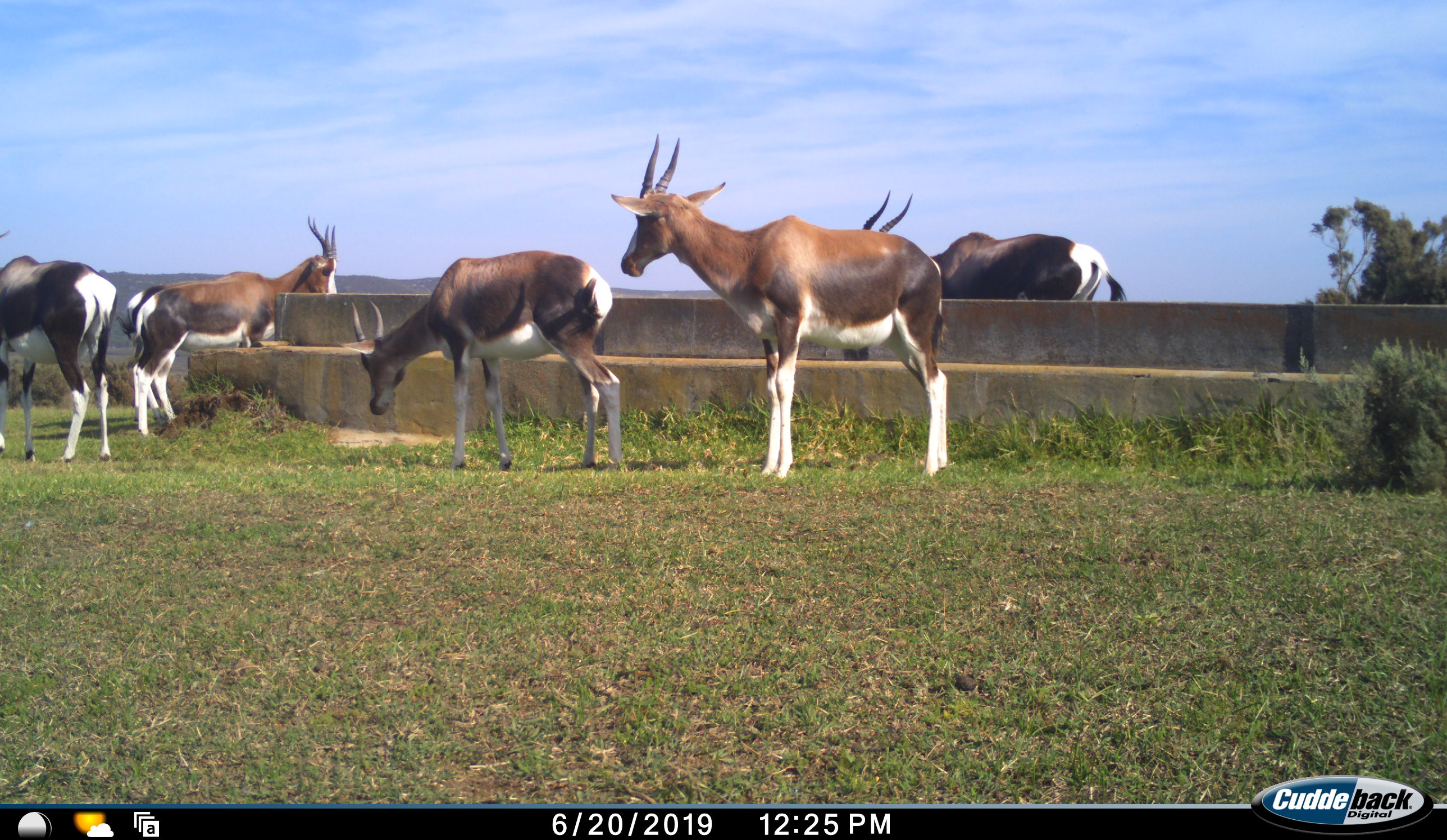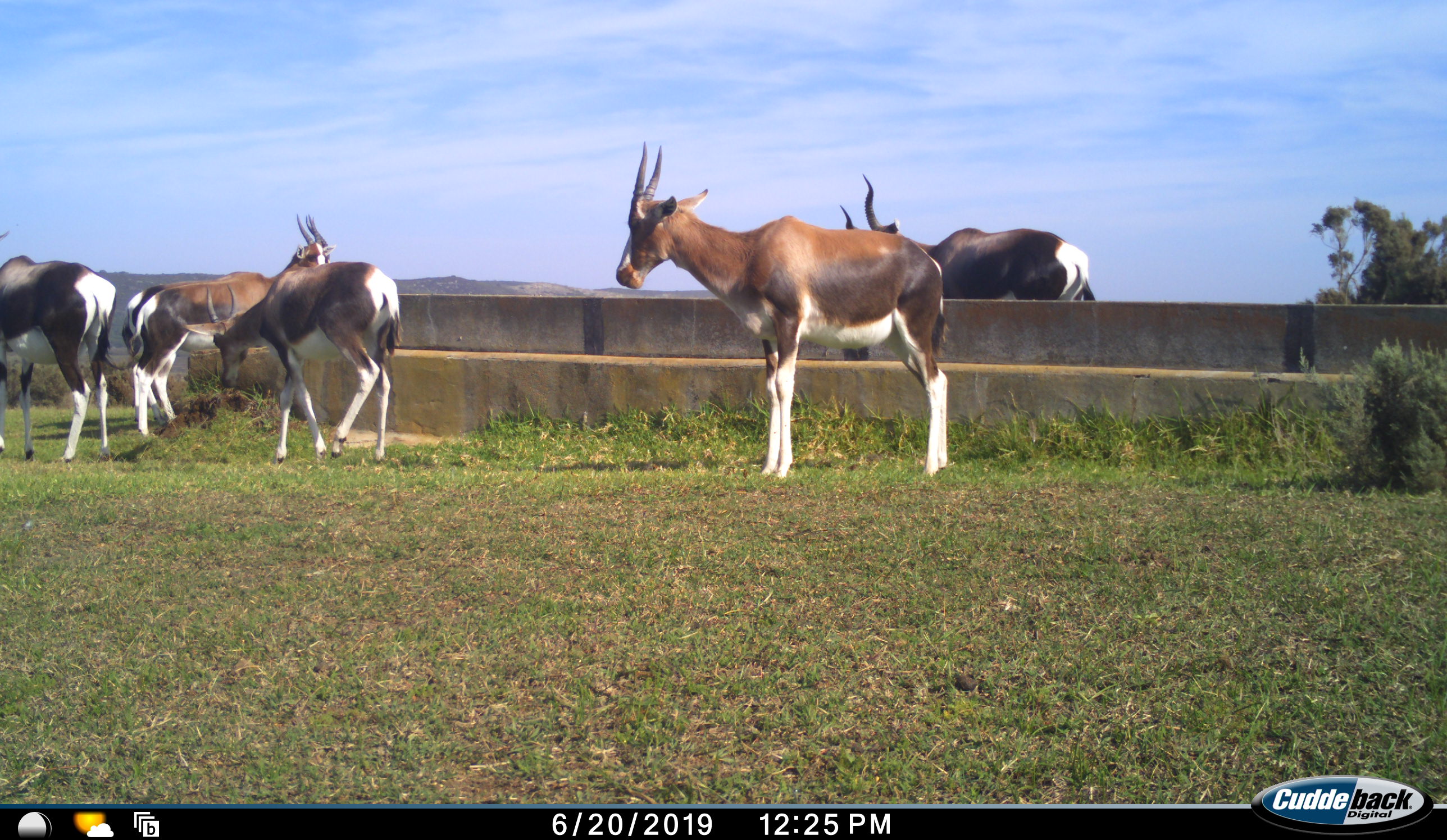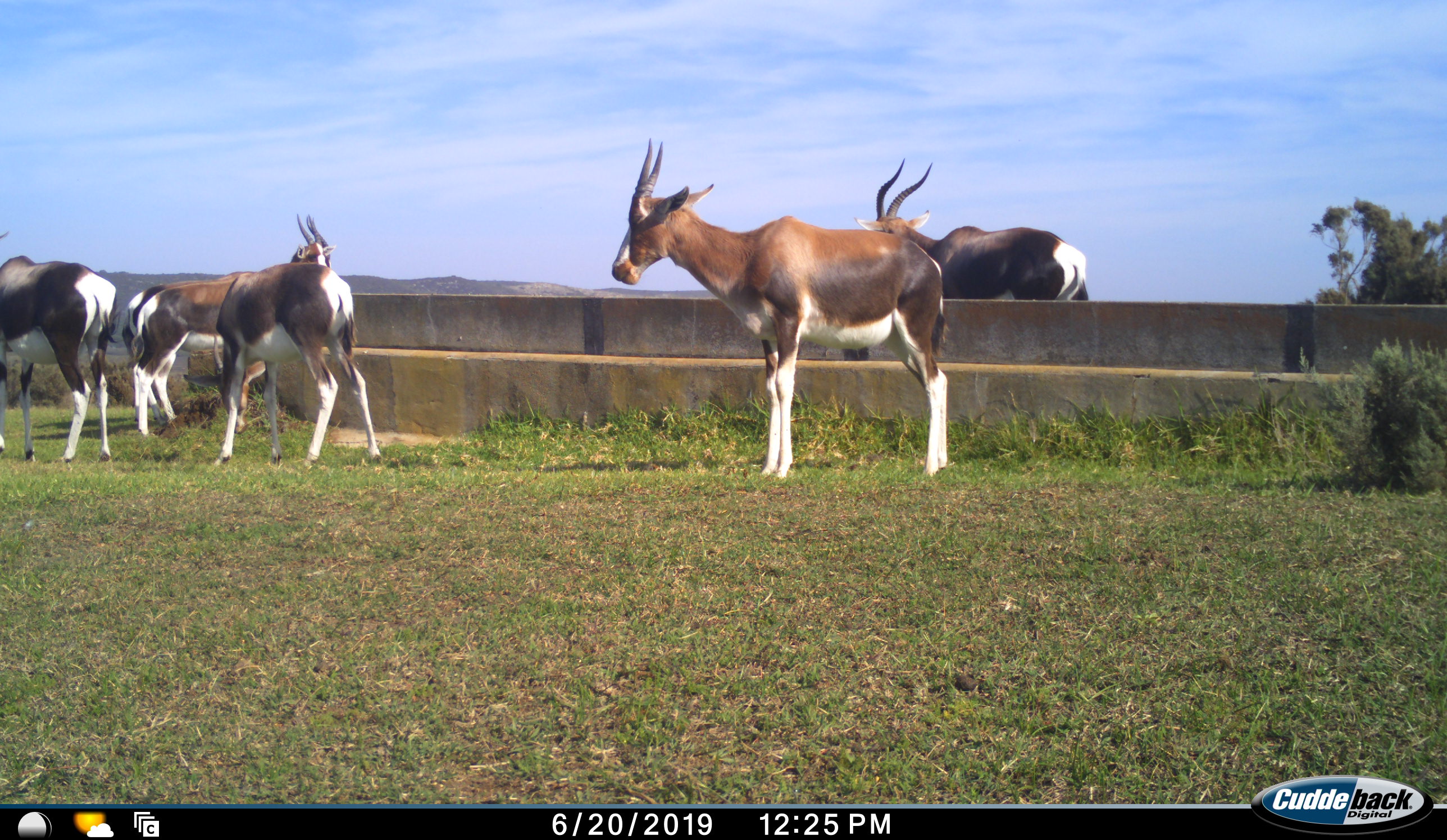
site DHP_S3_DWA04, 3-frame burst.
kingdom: Animalia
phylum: Chordata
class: Mammalia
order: Artiodactyla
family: Bovidae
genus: Damaliscus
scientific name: Damaliscus pygargus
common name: bontebok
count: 5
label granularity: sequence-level